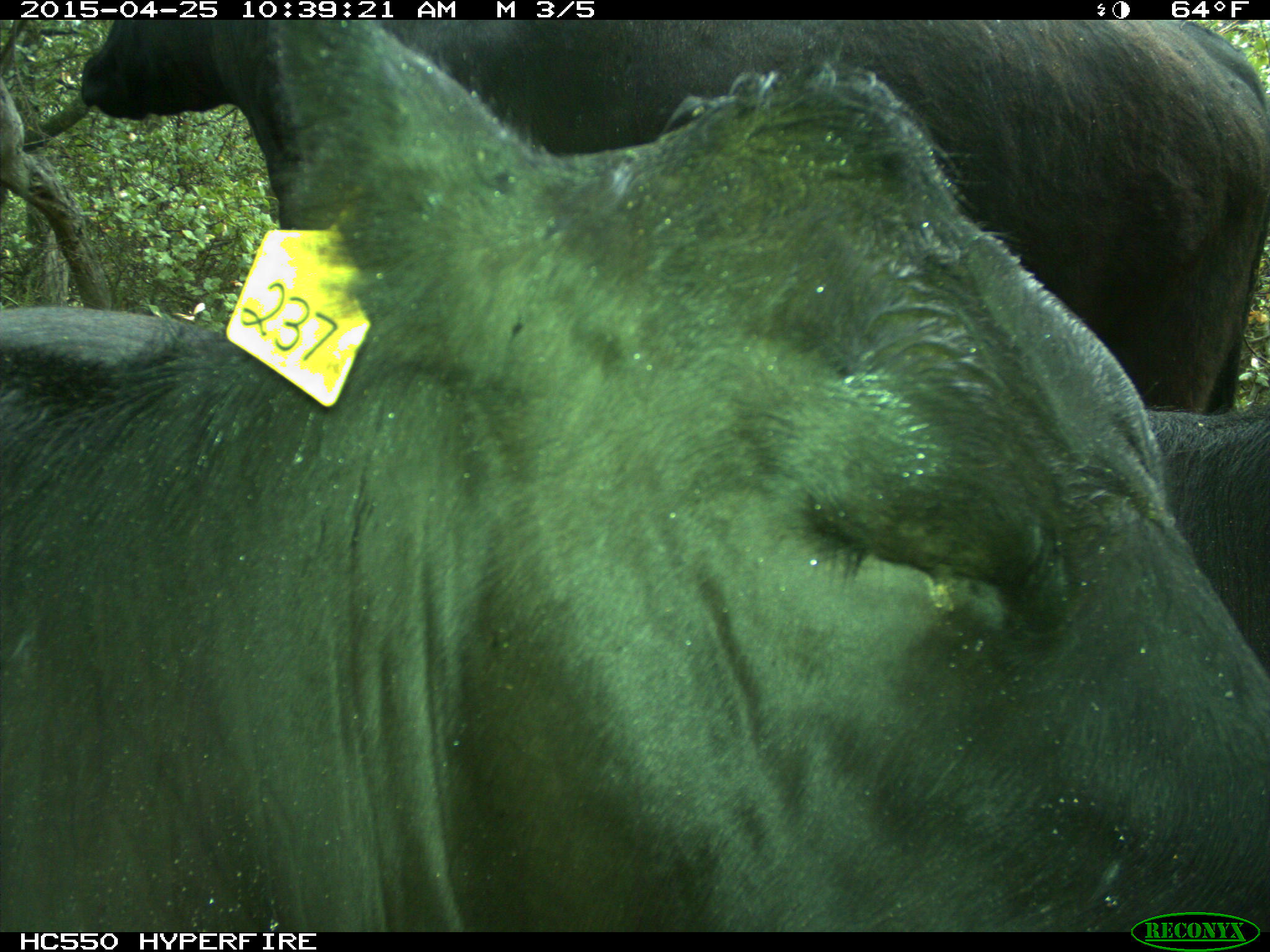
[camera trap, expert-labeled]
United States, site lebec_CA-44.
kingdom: Animalia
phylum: Chordata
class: Mammalia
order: Artiodactyla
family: Suidae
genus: Sus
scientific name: Sus scrofa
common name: wild boar